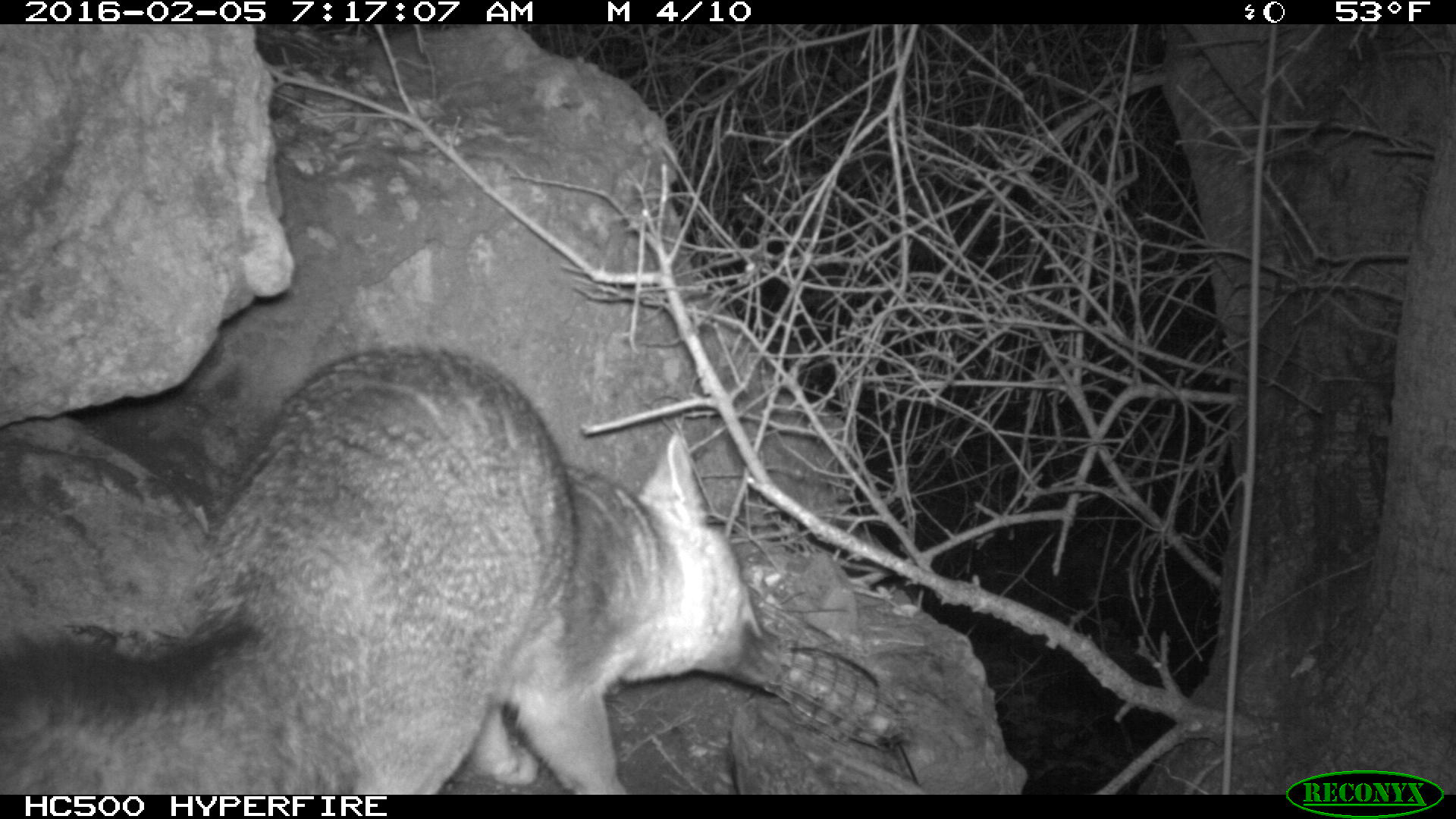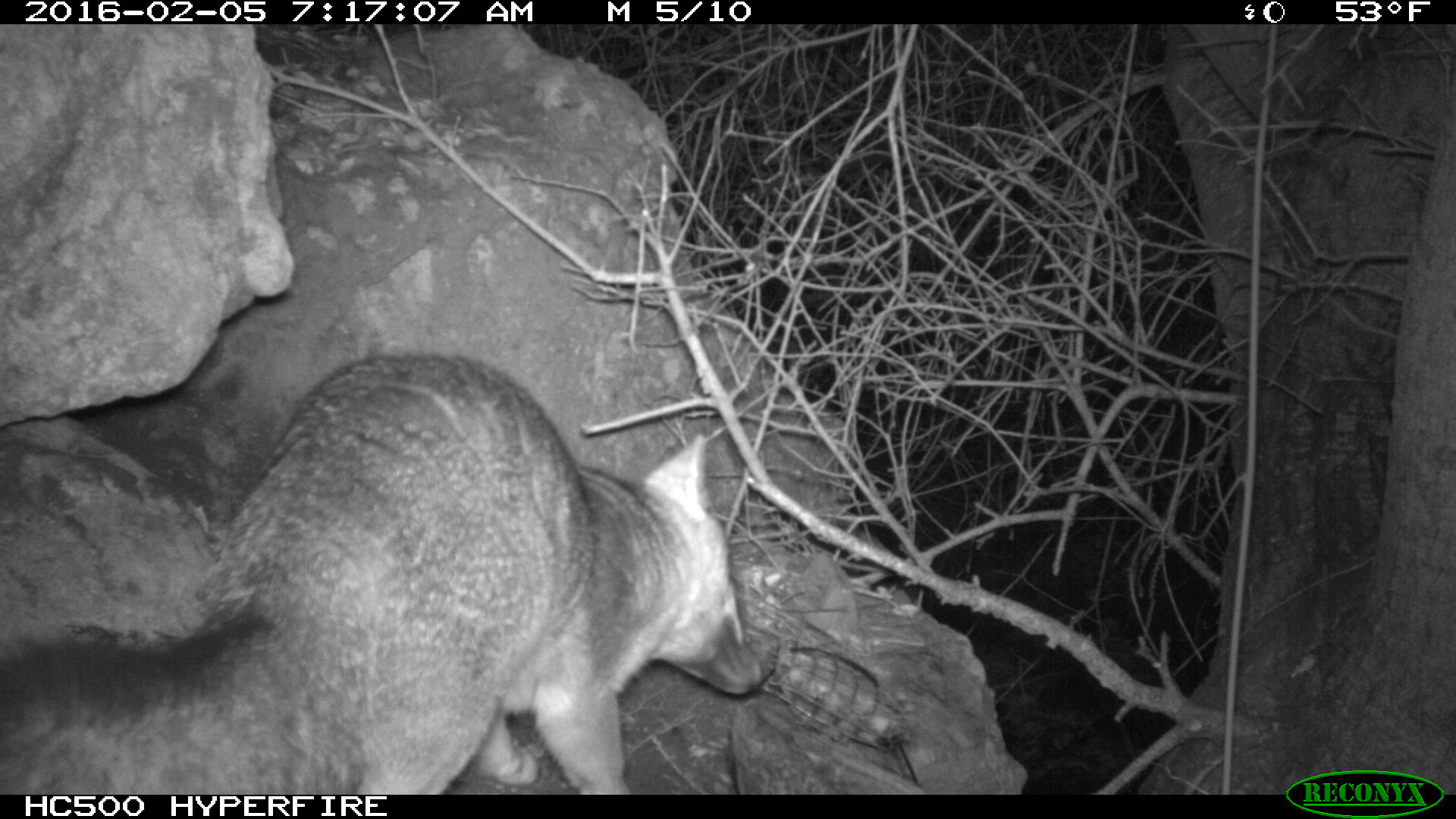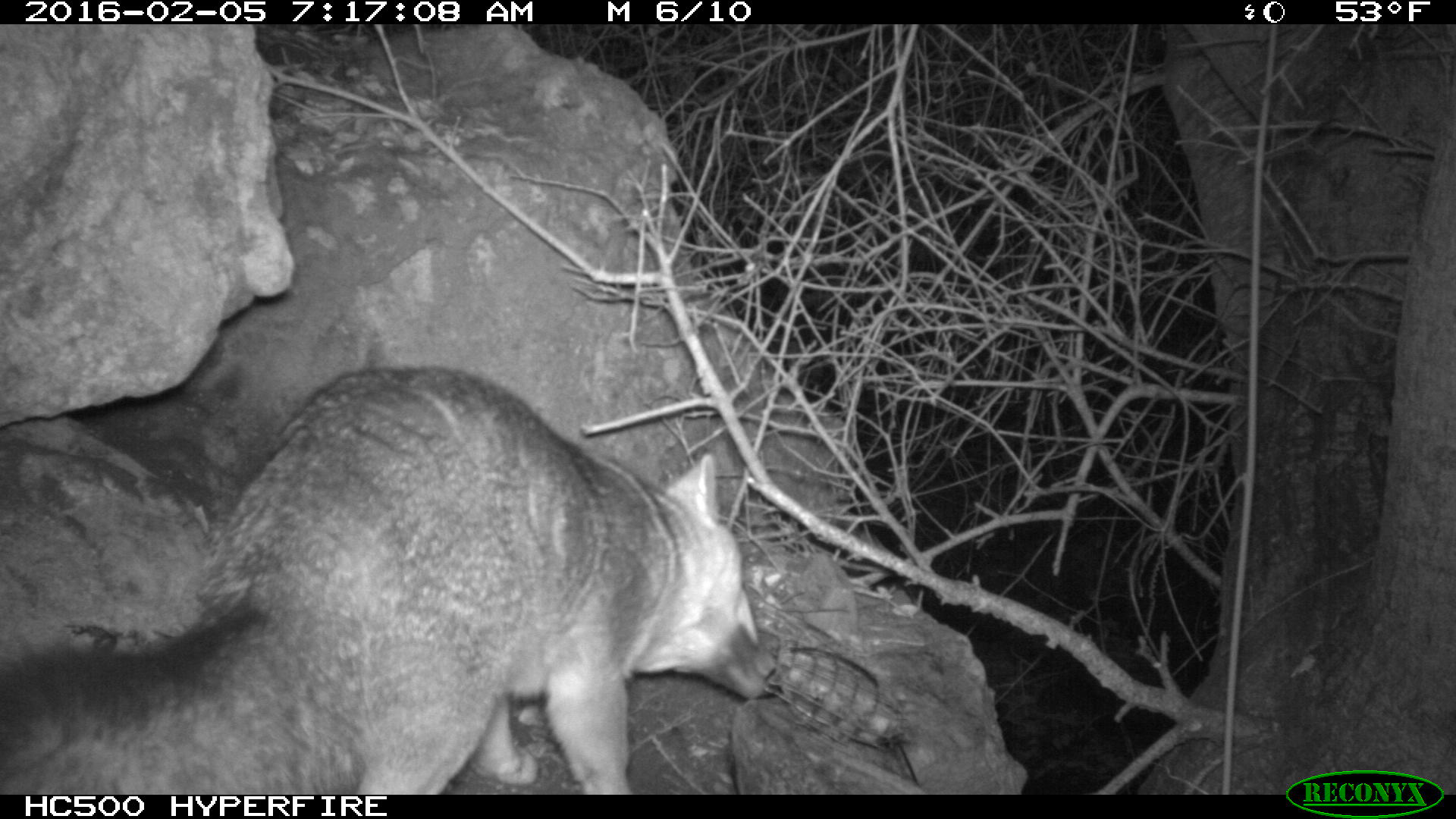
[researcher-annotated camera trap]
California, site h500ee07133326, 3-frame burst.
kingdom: Animalia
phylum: Chordata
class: Mammalia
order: Carnivora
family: Canidae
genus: Urocyon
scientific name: Urocyon littoralis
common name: island fox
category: fox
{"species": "fox (island fox) (Urocyon littoralis)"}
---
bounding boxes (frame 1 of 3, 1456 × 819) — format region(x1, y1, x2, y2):
fox: region(0, 344, 779, 792)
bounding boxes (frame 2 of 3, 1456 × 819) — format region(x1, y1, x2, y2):
fox: region(0, 356, 766, 792)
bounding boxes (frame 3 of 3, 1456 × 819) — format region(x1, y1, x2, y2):
fox: region(0, 365, 775, 792)